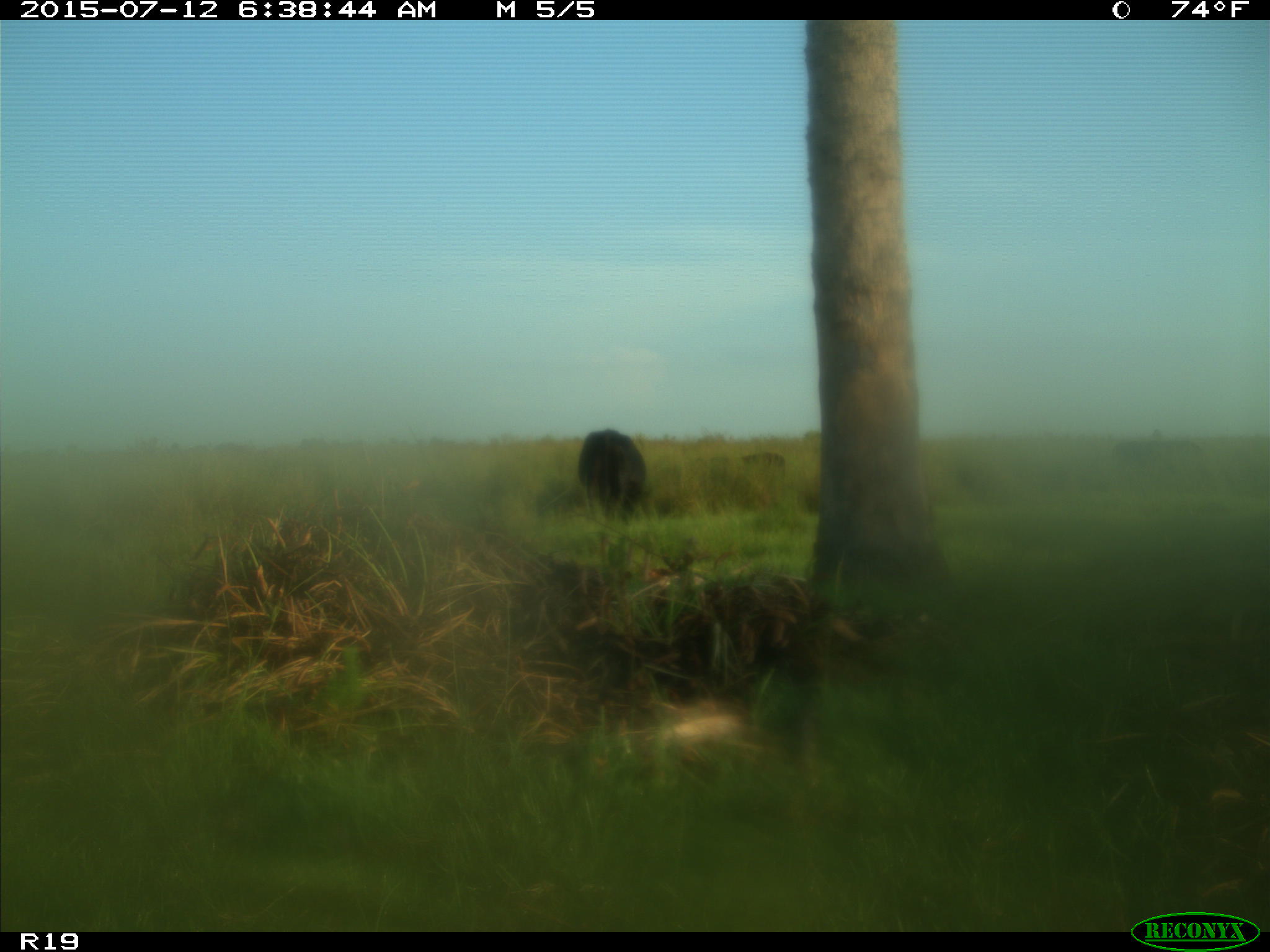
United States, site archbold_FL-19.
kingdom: Animalia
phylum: Chordata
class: Mammalia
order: Artiodactyla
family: Bovidae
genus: Bos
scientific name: Bos taurus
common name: domestic cow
Bos taurus (domestic cow).